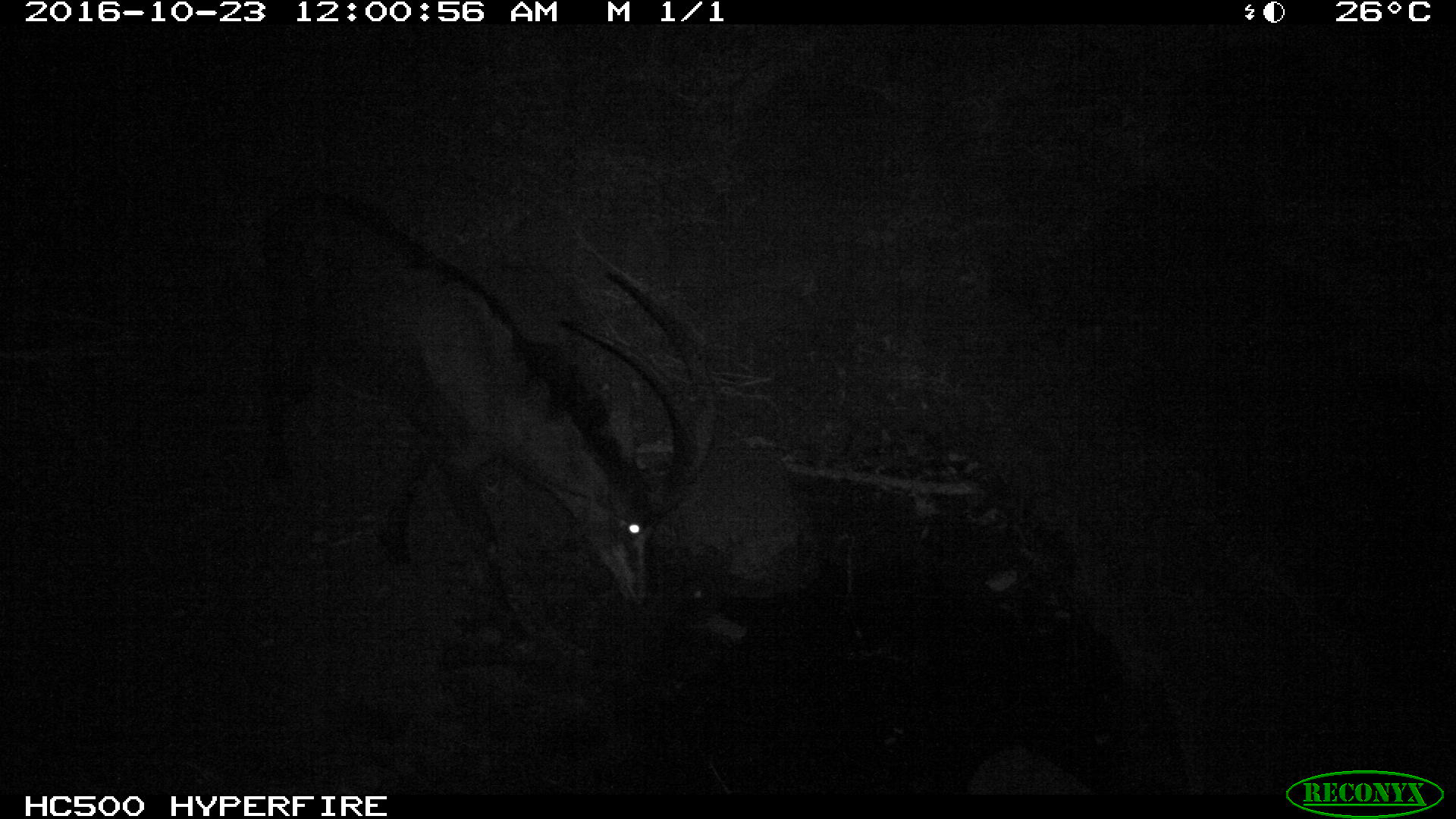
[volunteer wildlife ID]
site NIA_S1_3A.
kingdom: Animalia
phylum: Chordata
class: Mammalia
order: Artiodactyla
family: Bovidae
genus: Hippotragus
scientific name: Hippotragus niger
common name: sable antelope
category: sable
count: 1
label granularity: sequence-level